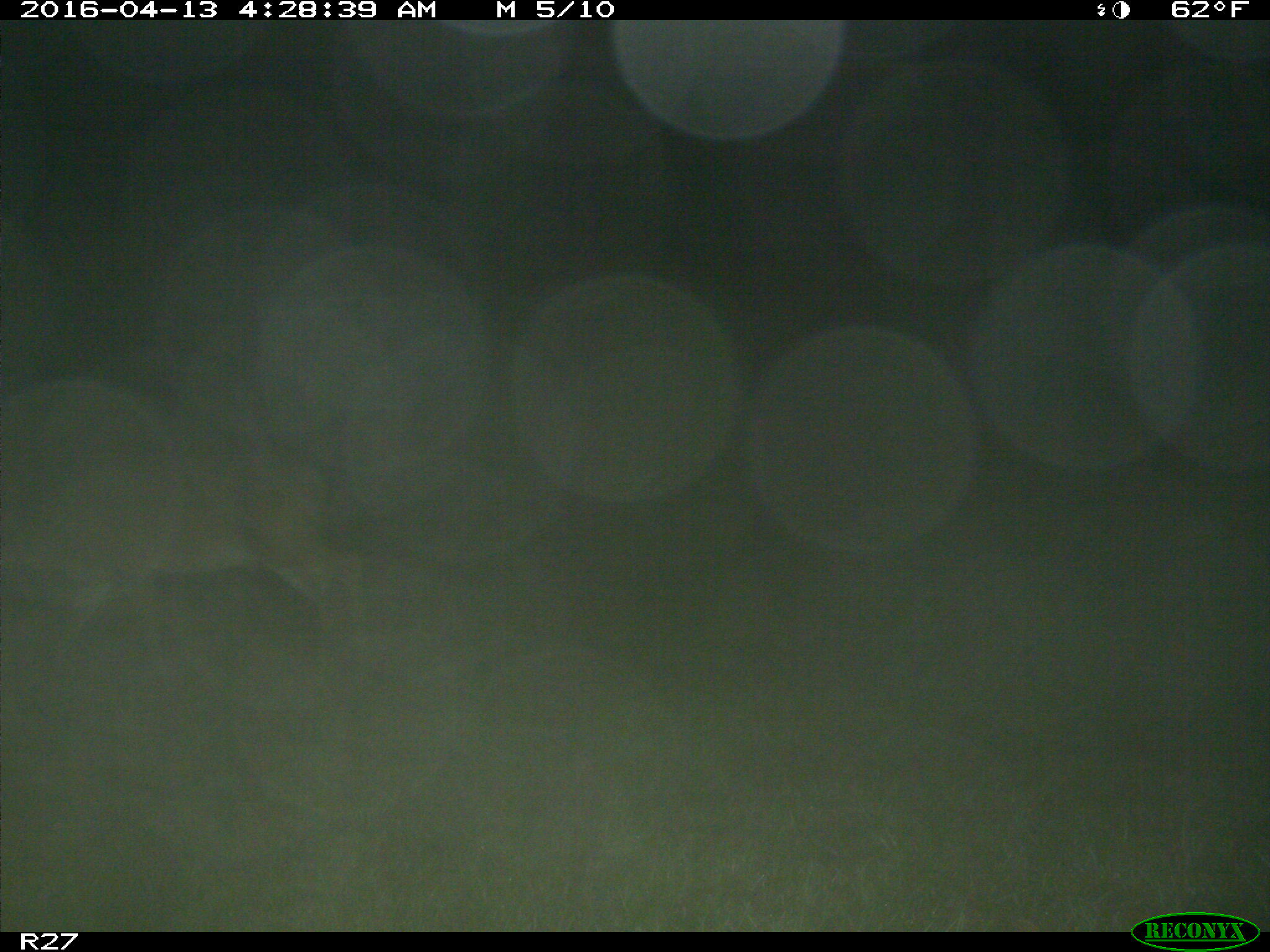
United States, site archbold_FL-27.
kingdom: Animalia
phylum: Chordata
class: Mammalia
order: Artiodactyla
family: Cervidae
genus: Odocoileus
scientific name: Odocoileus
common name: deer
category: unidentified deer